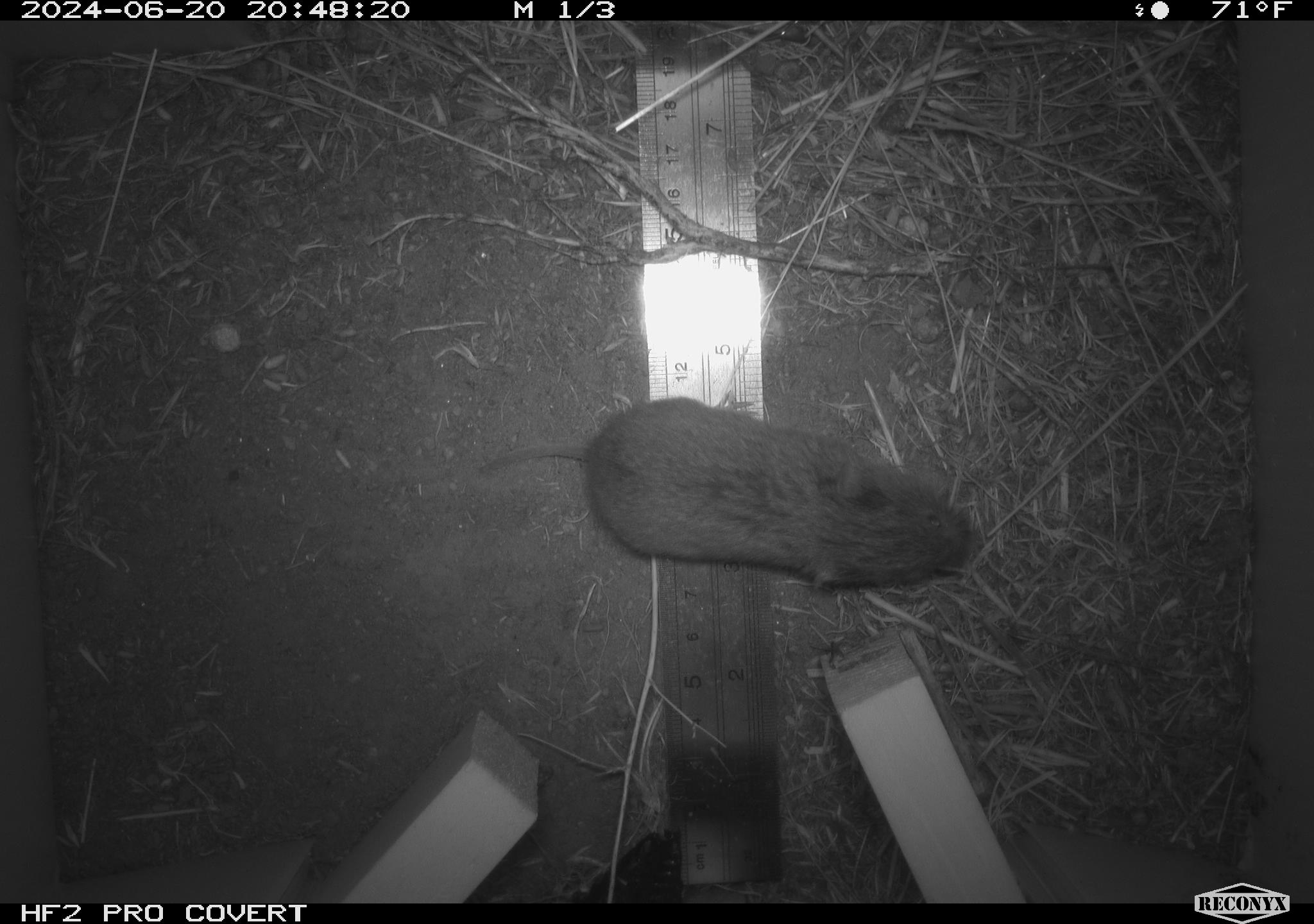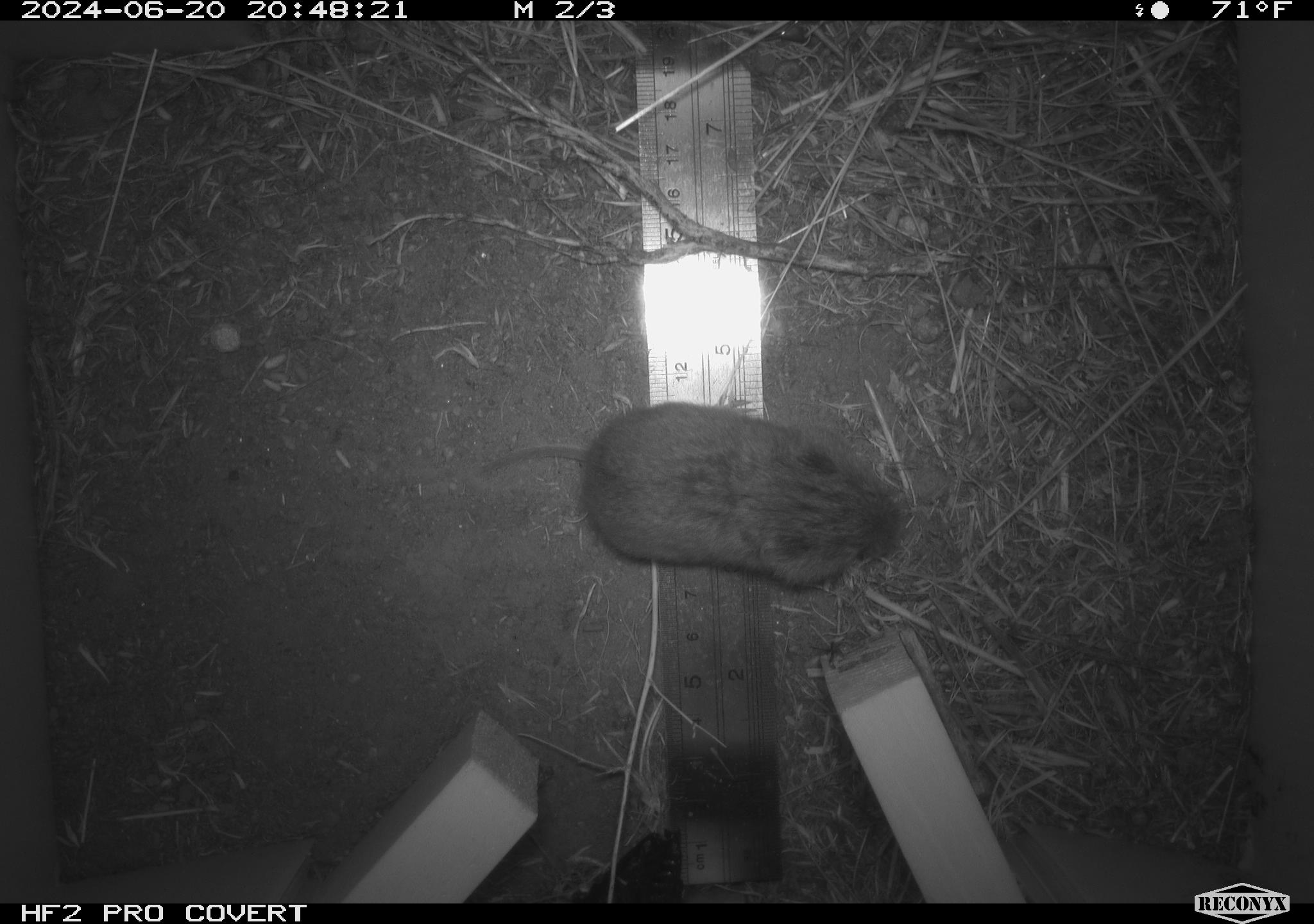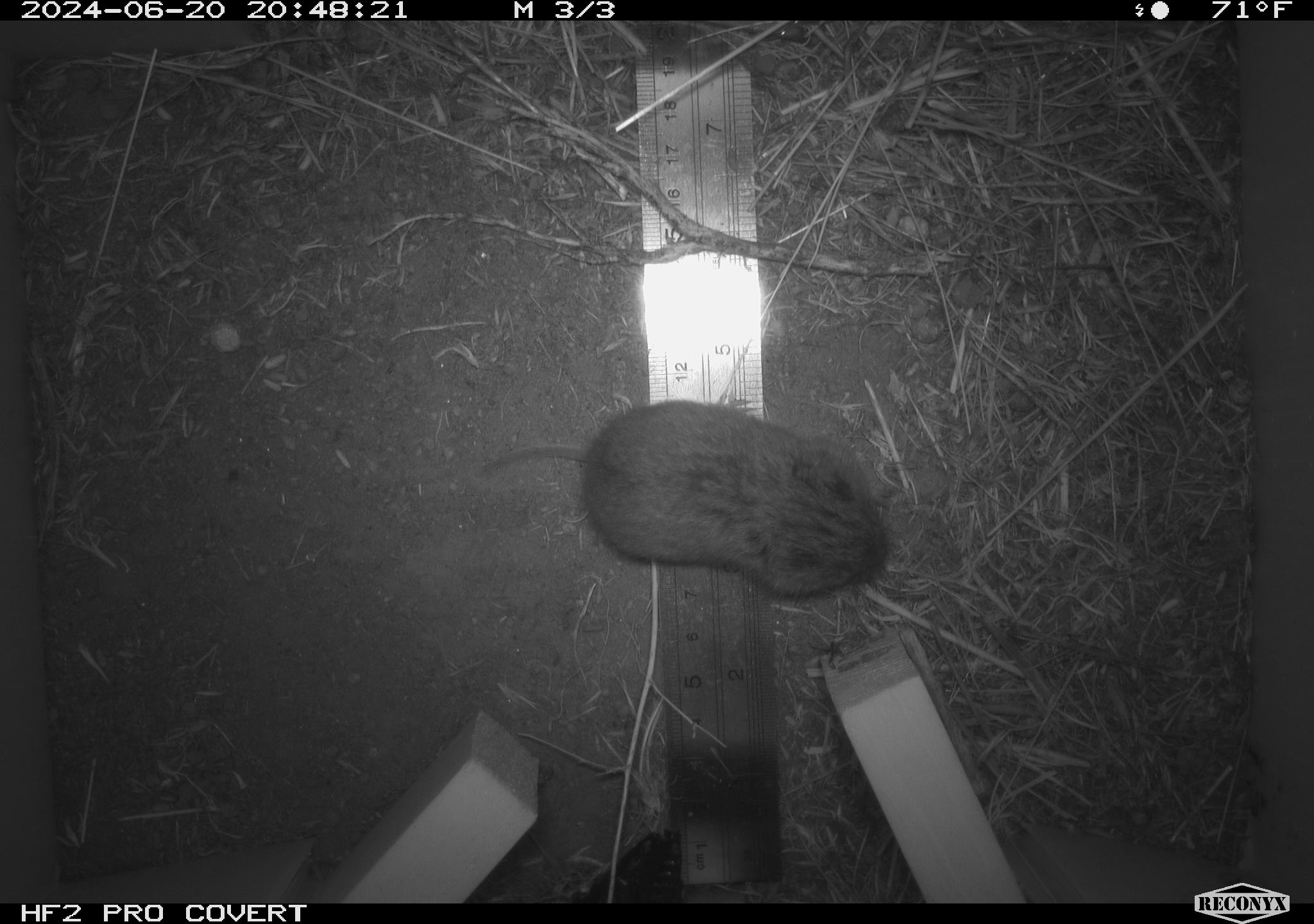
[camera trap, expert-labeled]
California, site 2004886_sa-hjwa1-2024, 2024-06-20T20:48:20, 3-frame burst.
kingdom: Animalia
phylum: Chordata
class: Mammalia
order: Rodentia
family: Cricetidae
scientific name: Cricetidae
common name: hamsters, voles, lemmings, and allies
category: cricetidae family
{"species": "cricetidae family (hamsters, voles, lemmings, and allies) (Cricetidae)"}